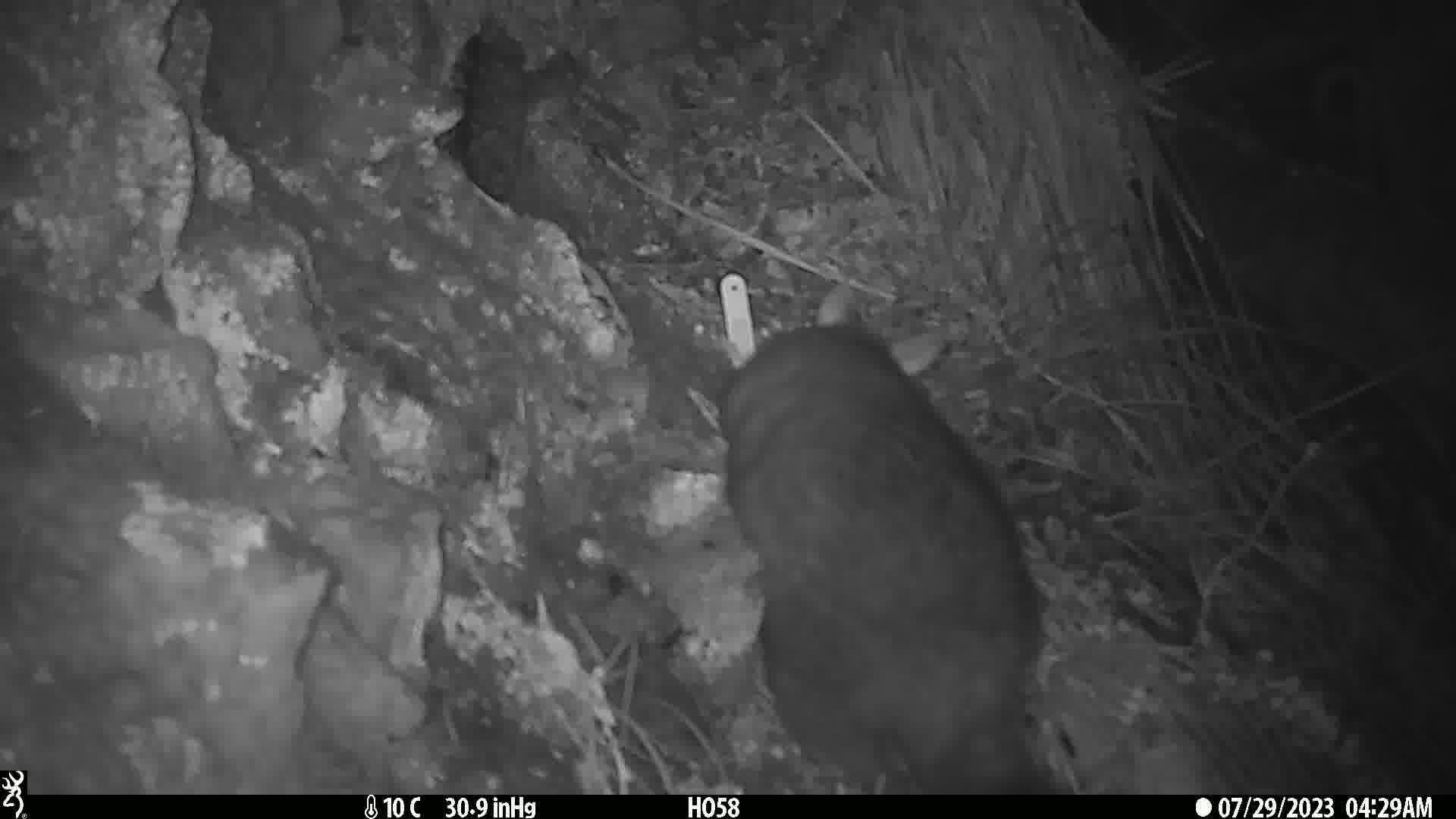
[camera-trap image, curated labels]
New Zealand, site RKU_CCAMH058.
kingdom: Animalia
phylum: Chordata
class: Mammalia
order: Diprotodontia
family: Phalangeridae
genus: Trichosurus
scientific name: Trichosurus vulpecula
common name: common brushtail possum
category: possum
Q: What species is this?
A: Possum (common brushtail possum) (Trichosurus vulpecula).